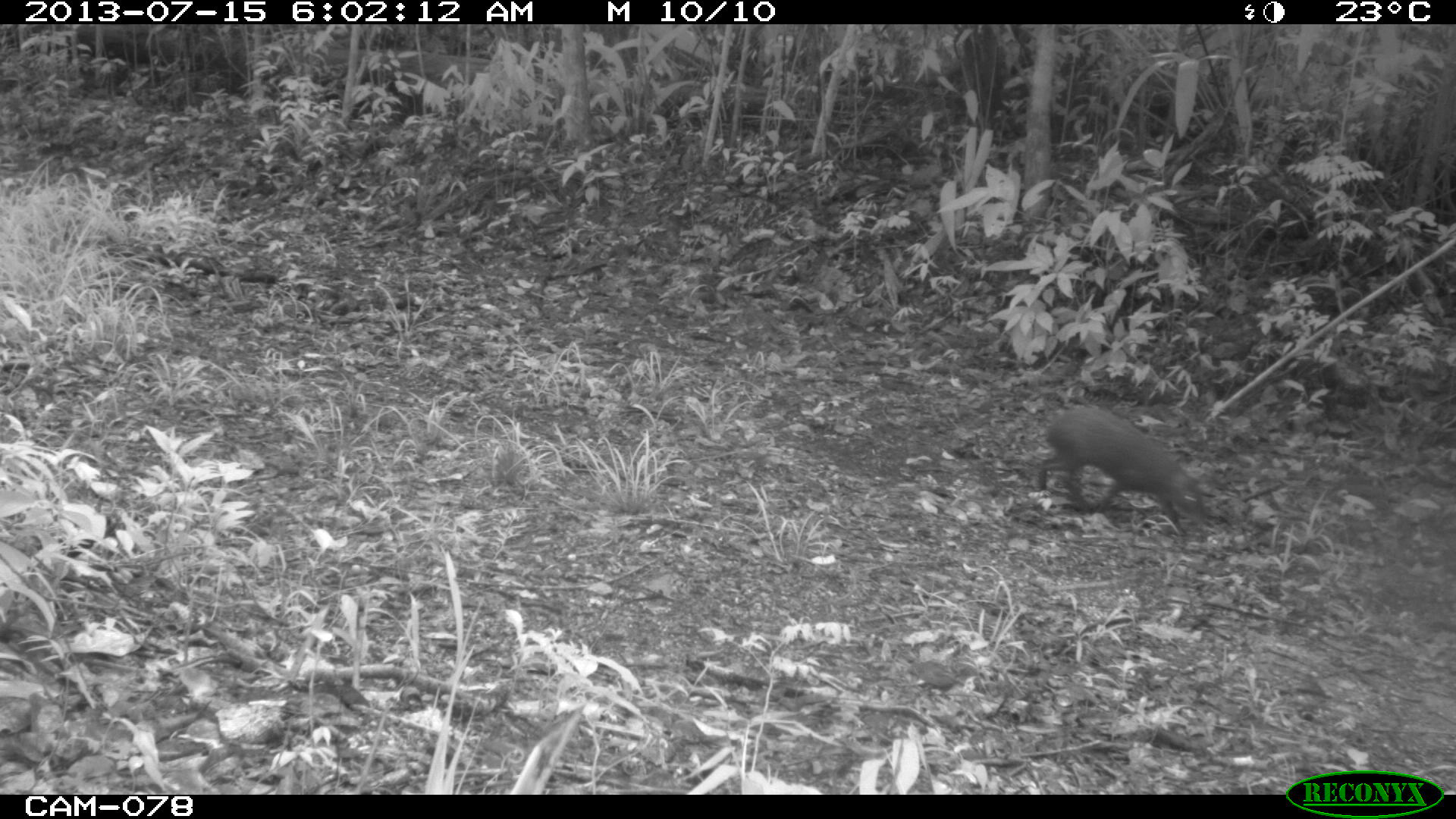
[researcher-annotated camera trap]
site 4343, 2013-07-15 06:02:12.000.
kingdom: Animalia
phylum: Chordata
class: Mammalia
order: Rodentia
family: Dasyproctidae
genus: Dasyprocta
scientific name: Dasyprocta punctata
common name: central american agouti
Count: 1.